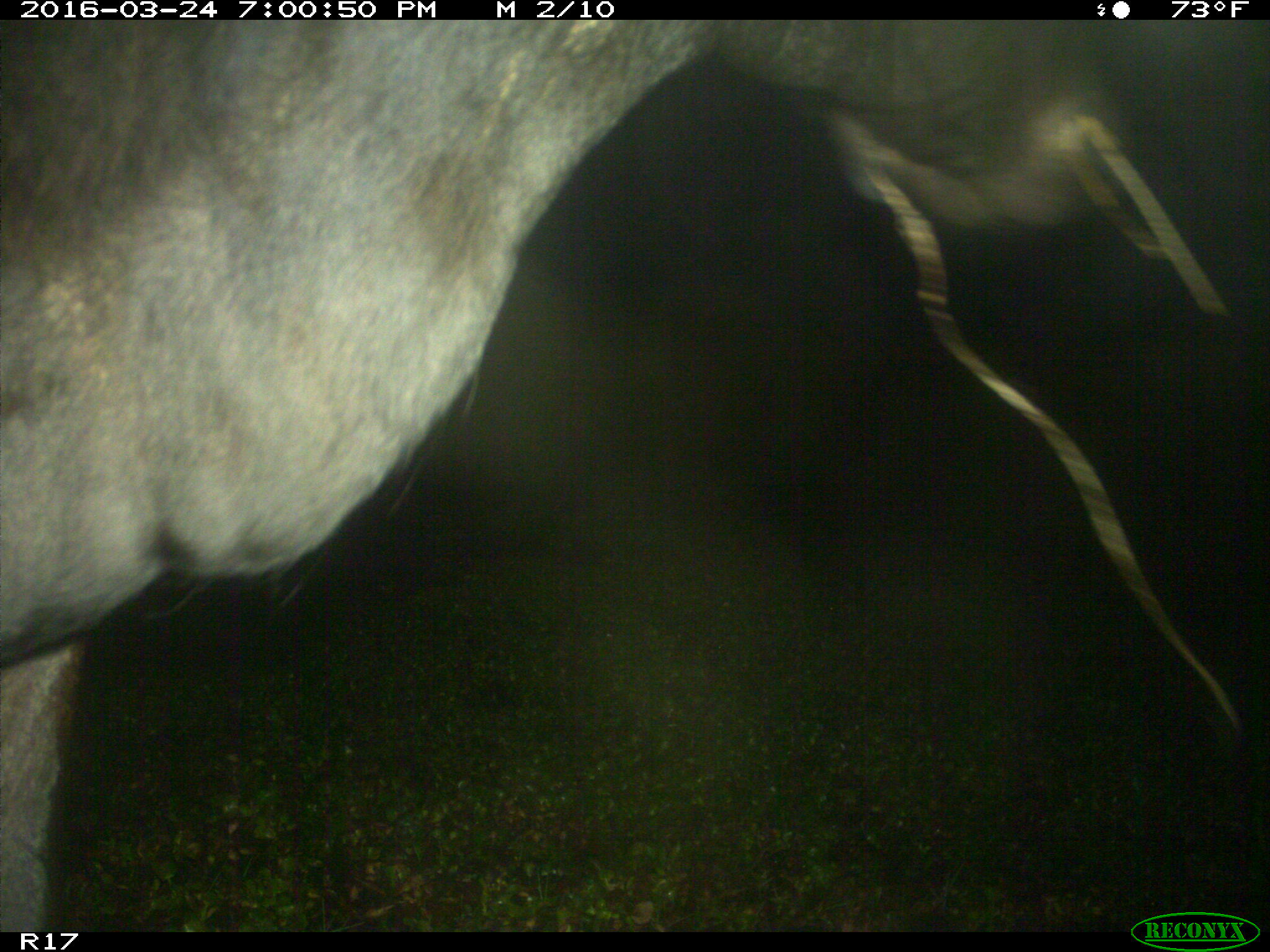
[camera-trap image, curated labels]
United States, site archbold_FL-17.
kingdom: Animalia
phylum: Chordata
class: Mammalia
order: Artiodactyla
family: Bovidae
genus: Bos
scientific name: Bos taurus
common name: domestic cow